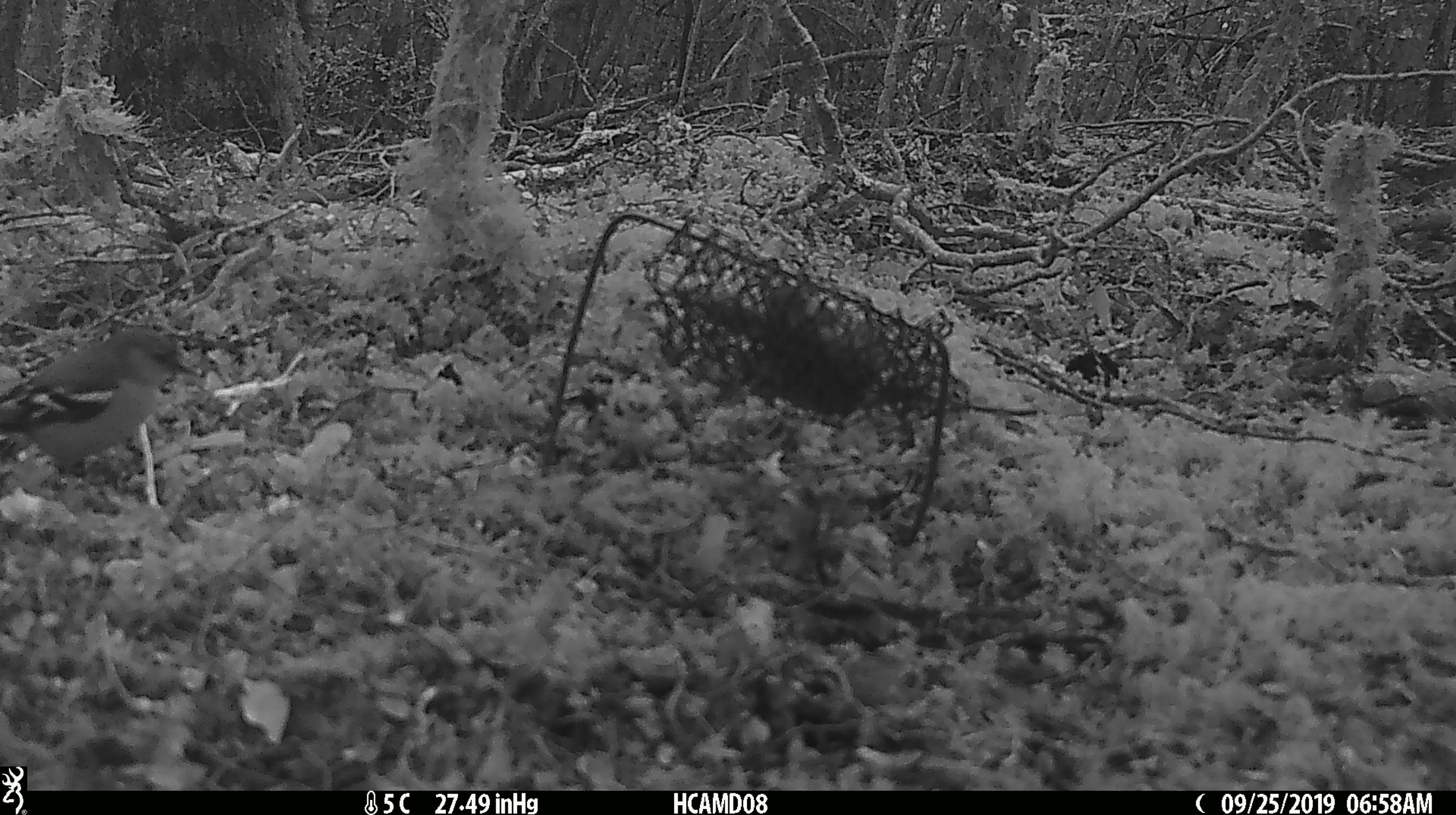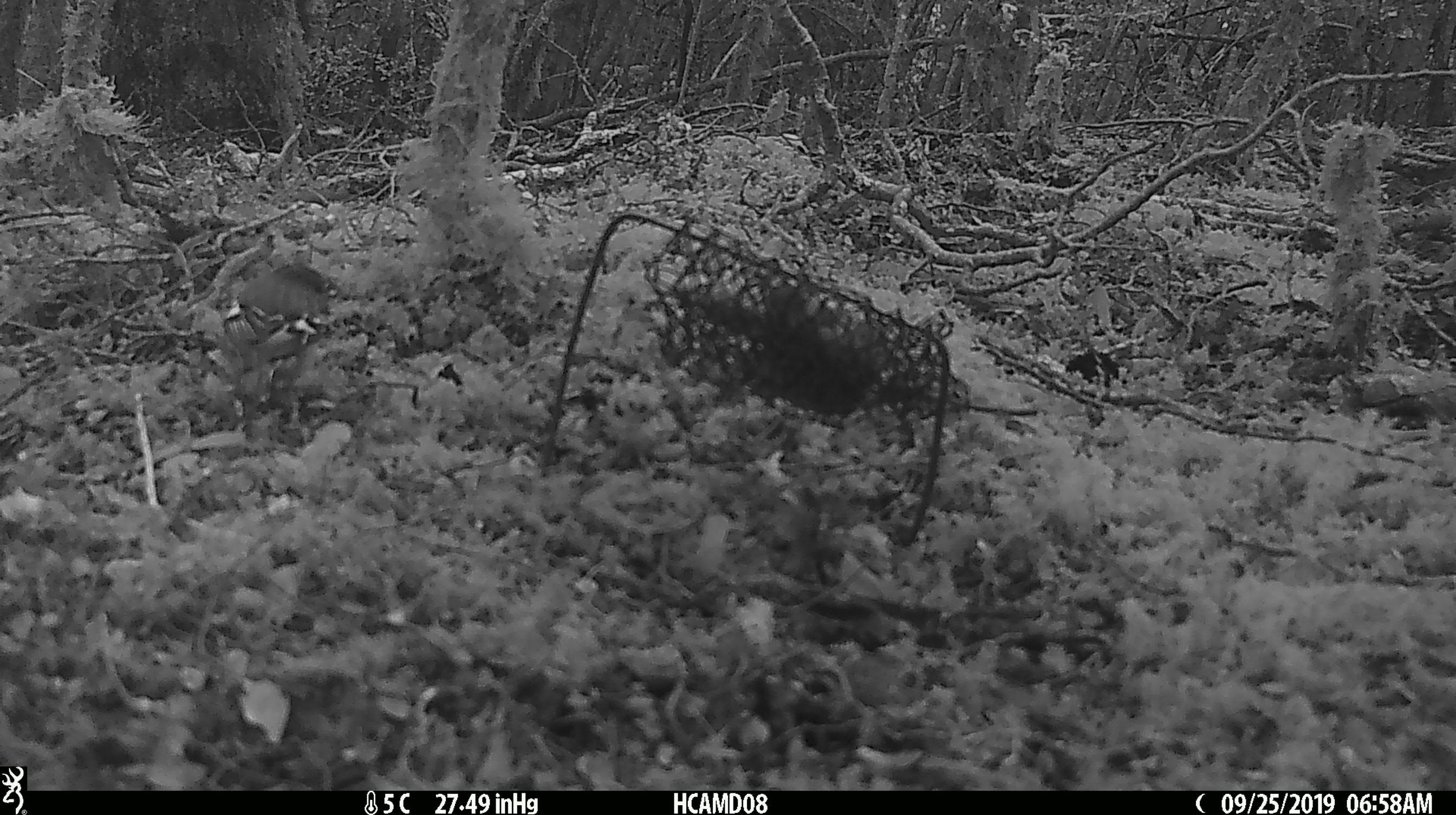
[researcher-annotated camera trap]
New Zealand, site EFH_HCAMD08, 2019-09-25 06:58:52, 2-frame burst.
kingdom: Animalia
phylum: Chordata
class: Aves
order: Passeriformes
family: Fringillidae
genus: Fringilla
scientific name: Fringilla coelebs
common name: common chaffinch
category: chaffinch